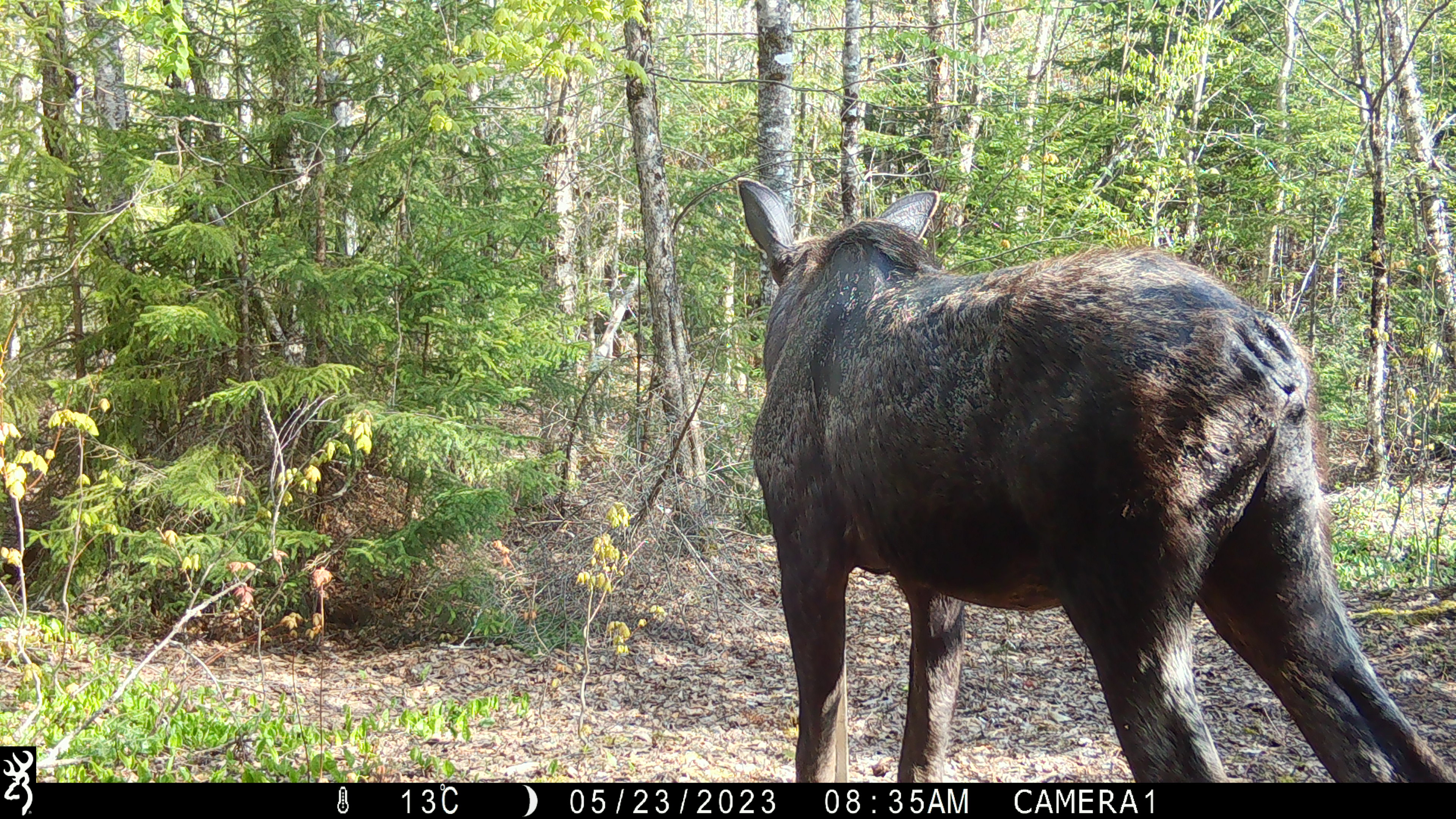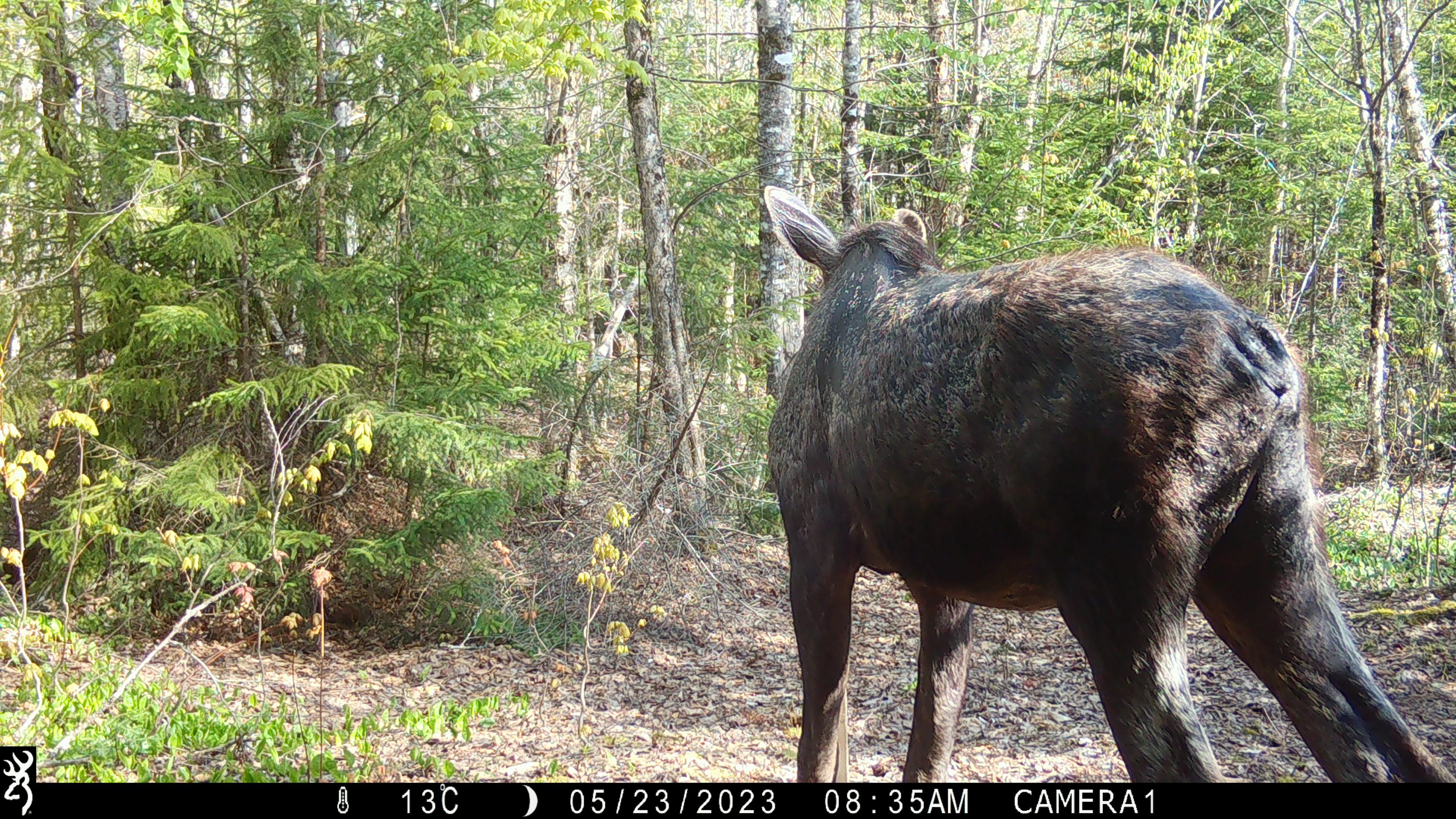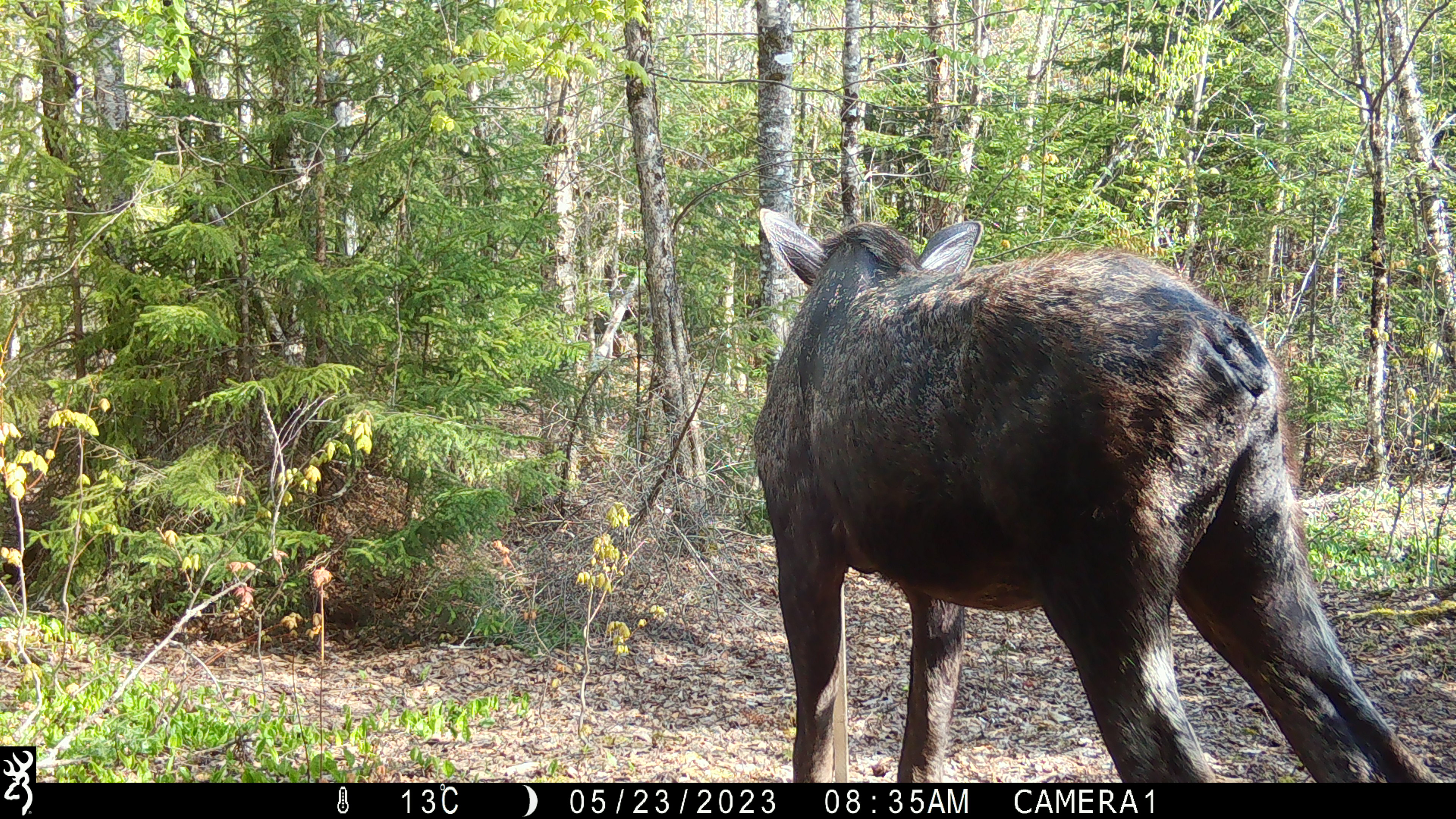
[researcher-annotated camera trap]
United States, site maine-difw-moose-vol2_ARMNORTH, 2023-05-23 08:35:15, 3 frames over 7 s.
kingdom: Animalia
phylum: Chordata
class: Mammalia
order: Artiodactyla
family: Cervidae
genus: Alces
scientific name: Alces alces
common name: moose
Moose (Alces alces).